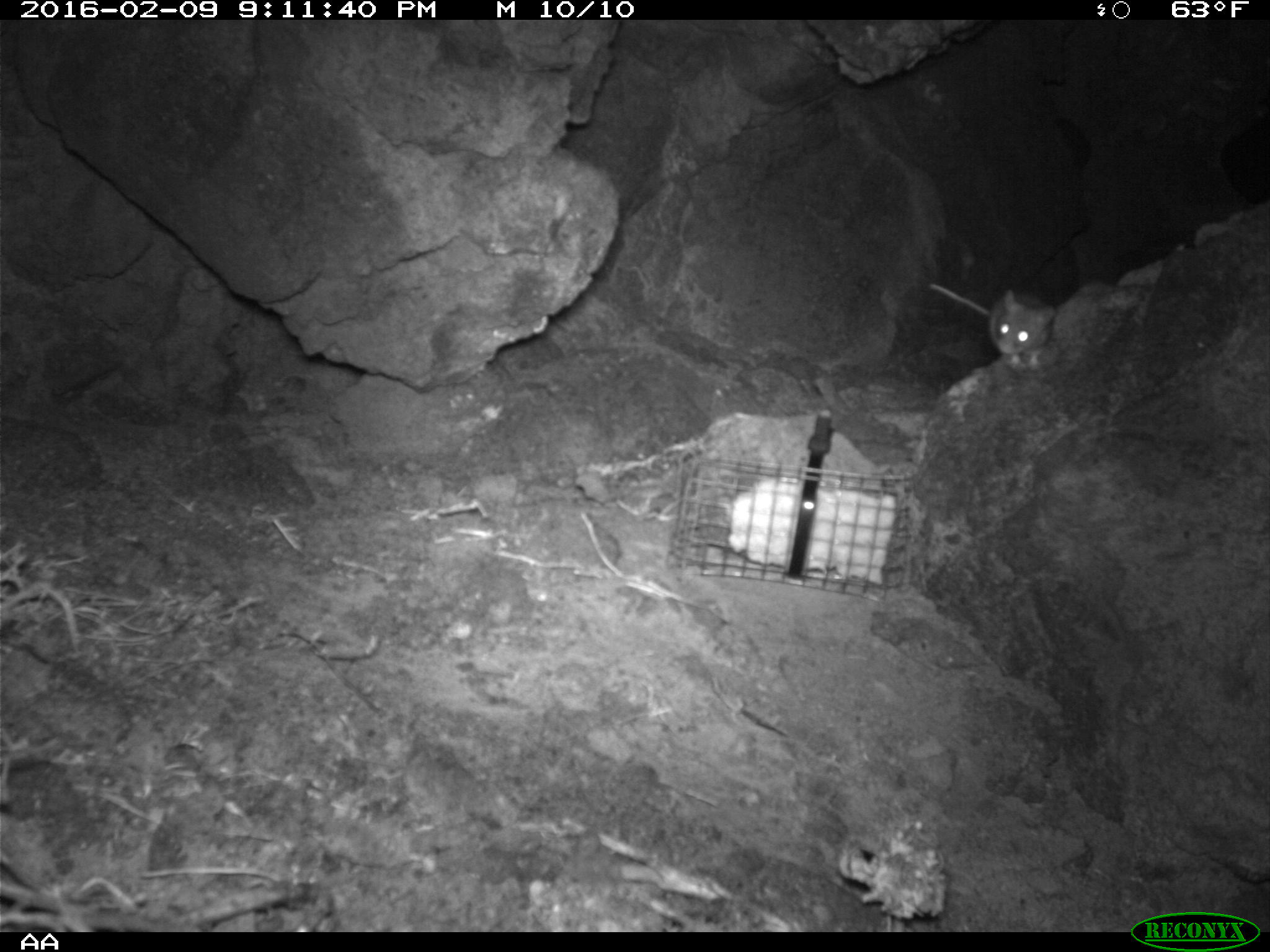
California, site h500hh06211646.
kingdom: Animalia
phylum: Chordata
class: Mammalia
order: Rodentia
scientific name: Rodentia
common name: rodent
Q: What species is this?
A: Rodent (Rodentia).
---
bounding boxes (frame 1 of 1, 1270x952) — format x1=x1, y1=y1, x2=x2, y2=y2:
rodent: x1=927, y1=281, x2=1057, y2=369